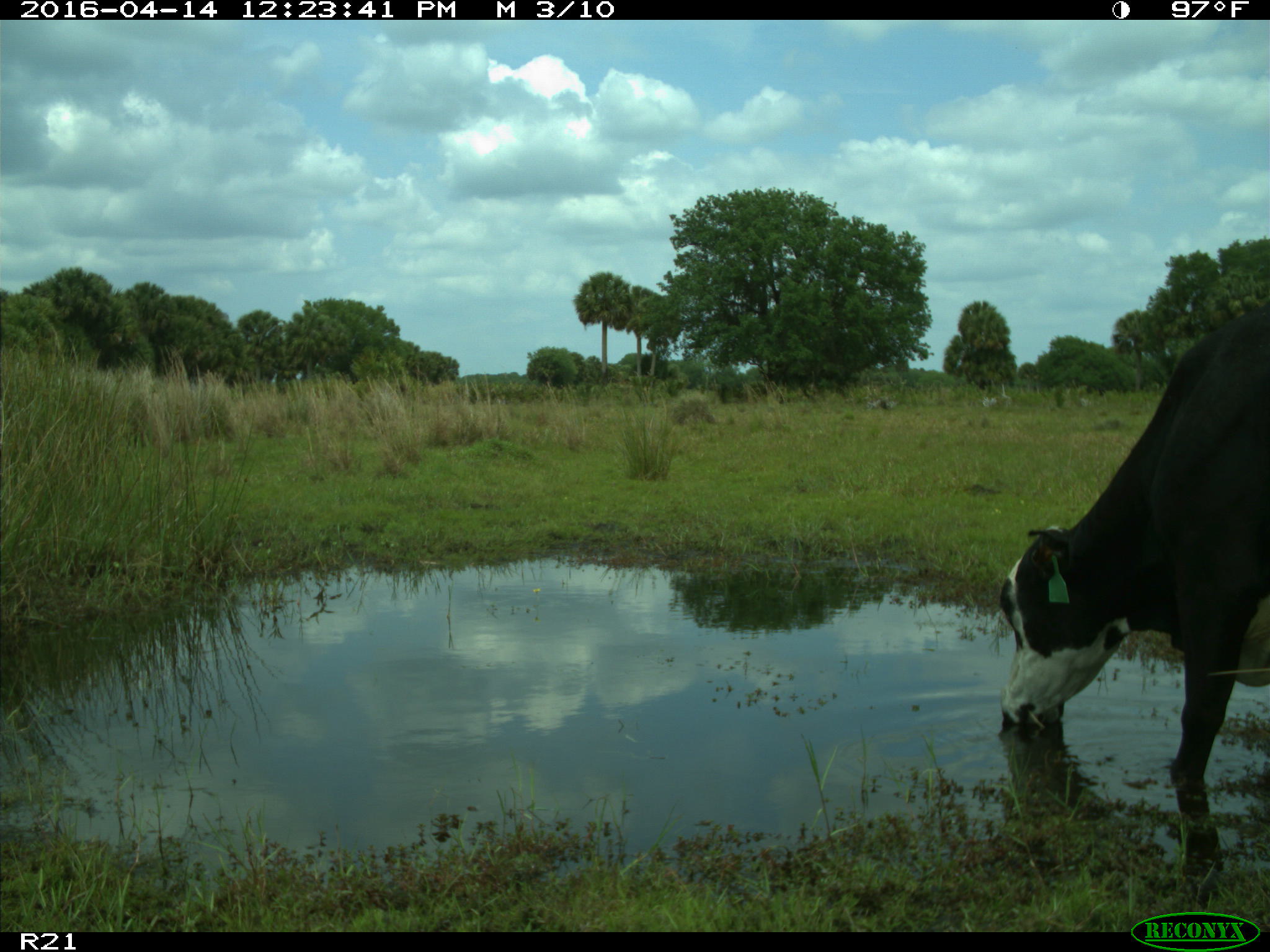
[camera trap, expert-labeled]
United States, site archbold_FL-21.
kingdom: Animalia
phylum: Chordata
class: Mammalia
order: Artiodactyla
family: Bovidae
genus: Bos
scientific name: Bos taurus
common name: domestic cow